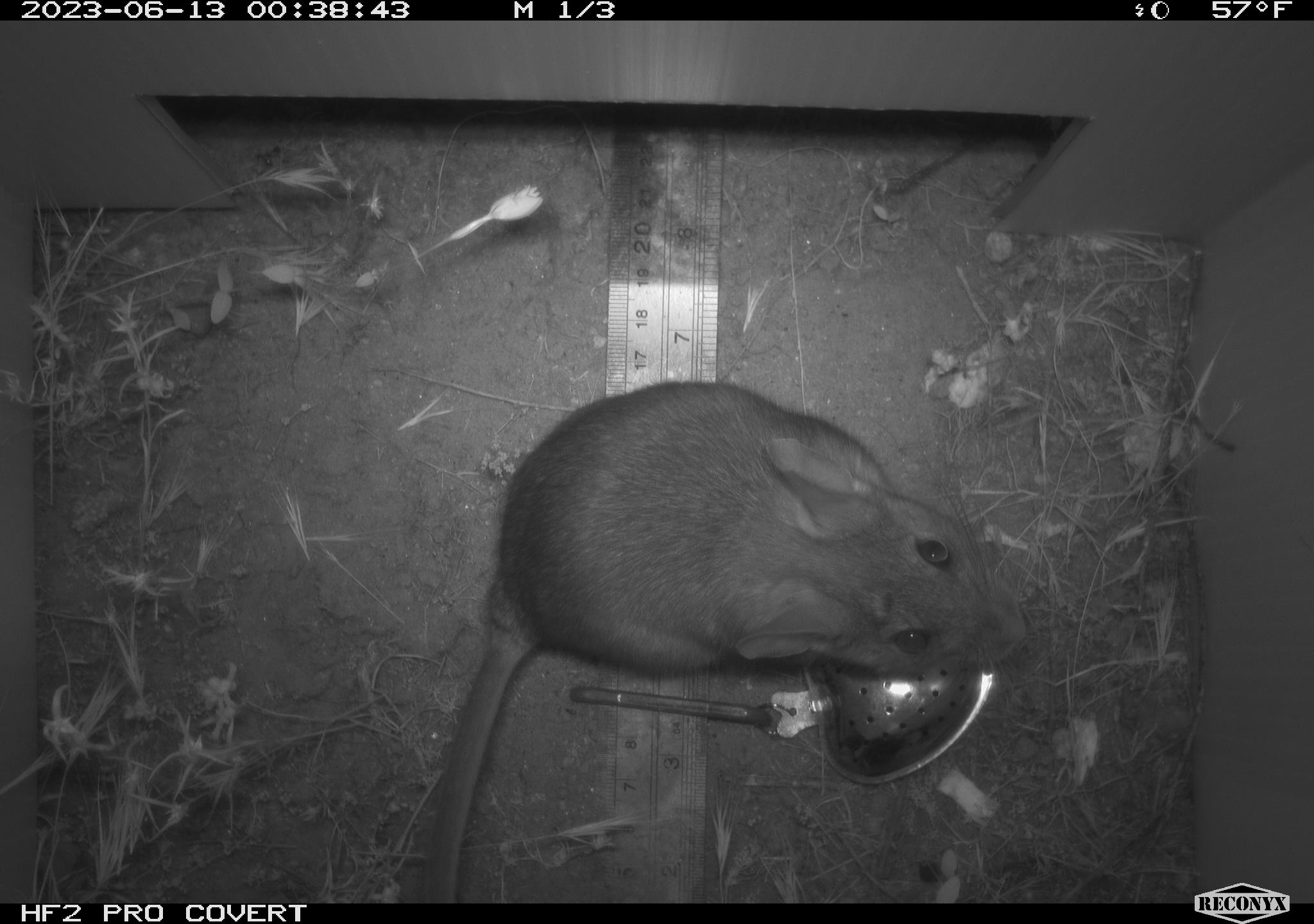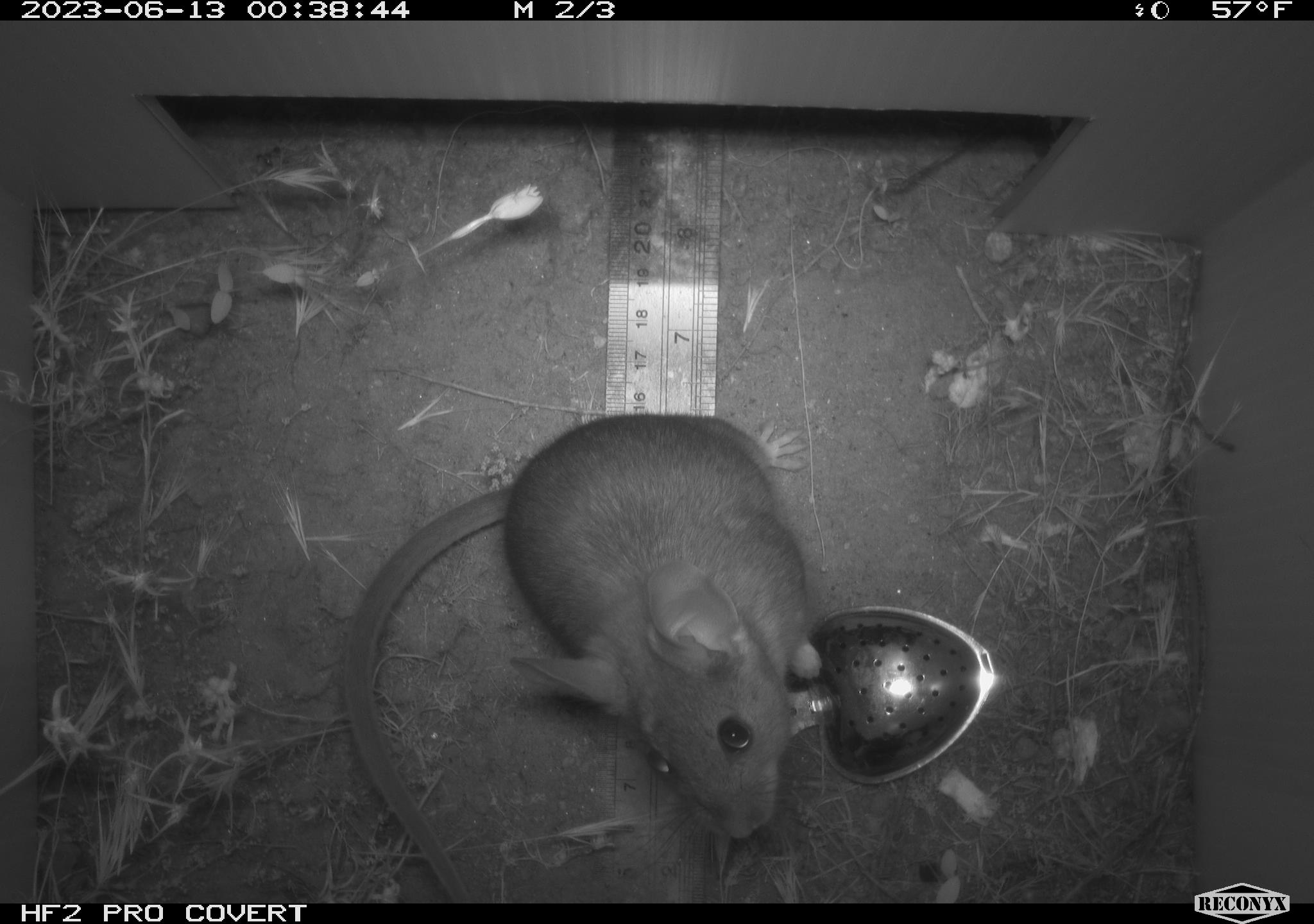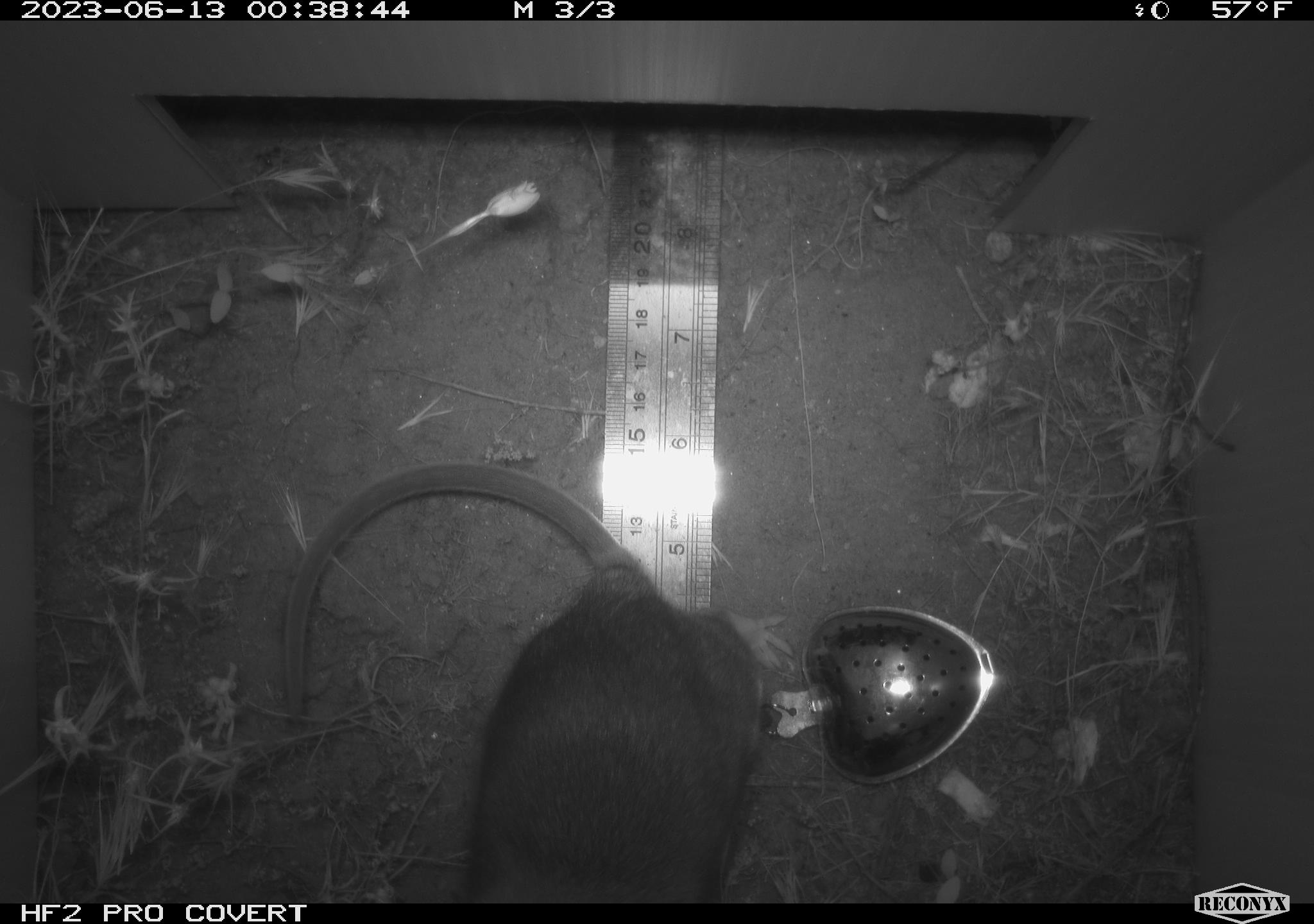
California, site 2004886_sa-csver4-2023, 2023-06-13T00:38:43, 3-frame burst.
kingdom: Animalia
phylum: Chordata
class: Mammalia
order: Rodentia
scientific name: Rodentia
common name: mouse species